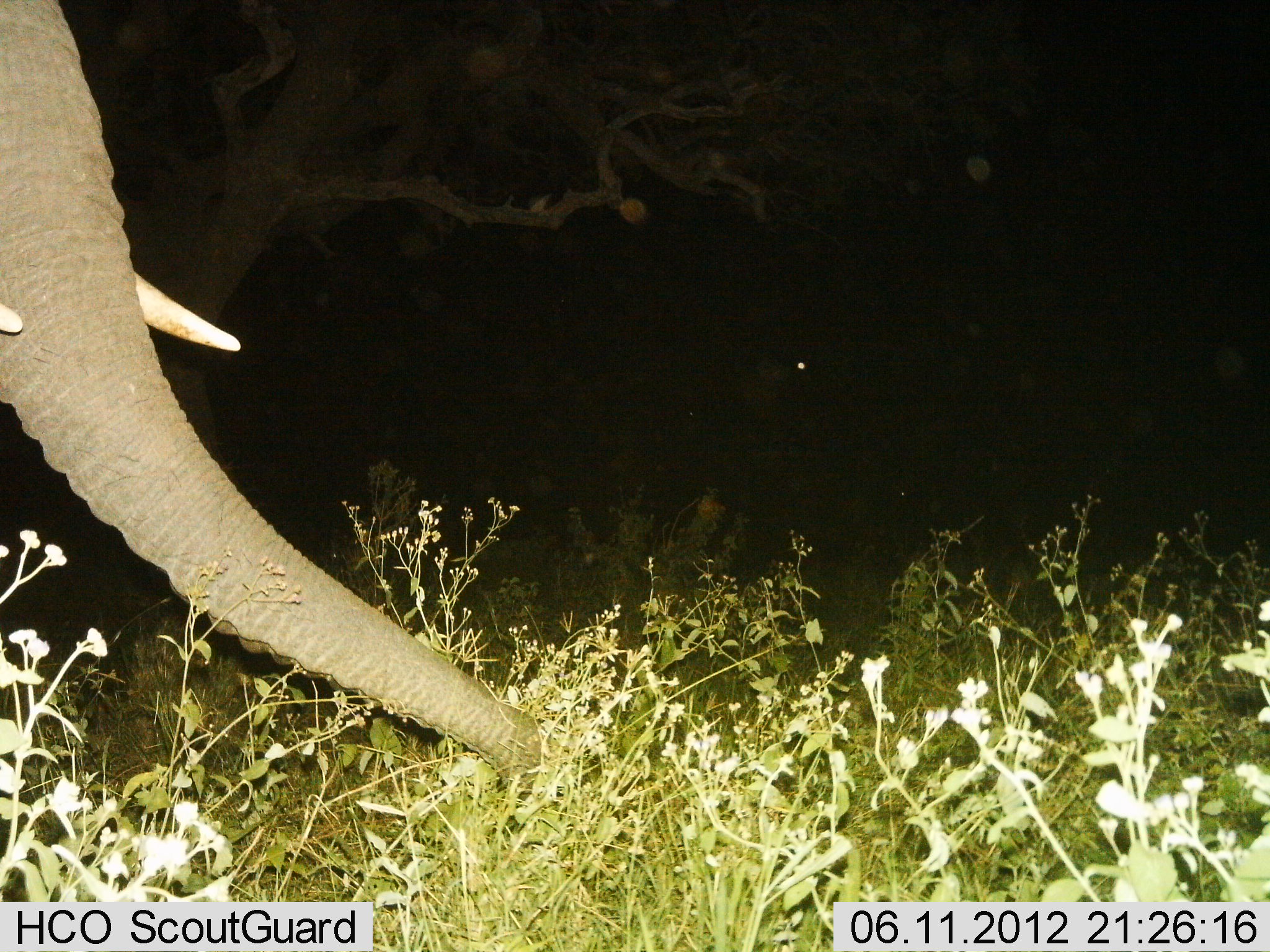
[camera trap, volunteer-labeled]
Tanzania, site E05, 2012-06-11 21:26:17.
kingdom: Animalia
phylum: Chordata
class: Mammalia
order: Proboscidea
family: Elephantidae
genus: Loxodonta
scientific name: Loxodonta africana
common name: african bush elephant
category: elephant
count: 1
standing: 40%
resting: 0%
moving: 20%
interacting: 0%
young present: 0%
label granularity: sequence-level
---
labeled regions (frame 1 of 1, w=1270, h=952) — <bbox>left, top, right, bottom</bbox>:
animal: <bbox>0, 0, 541, 792</bbox>